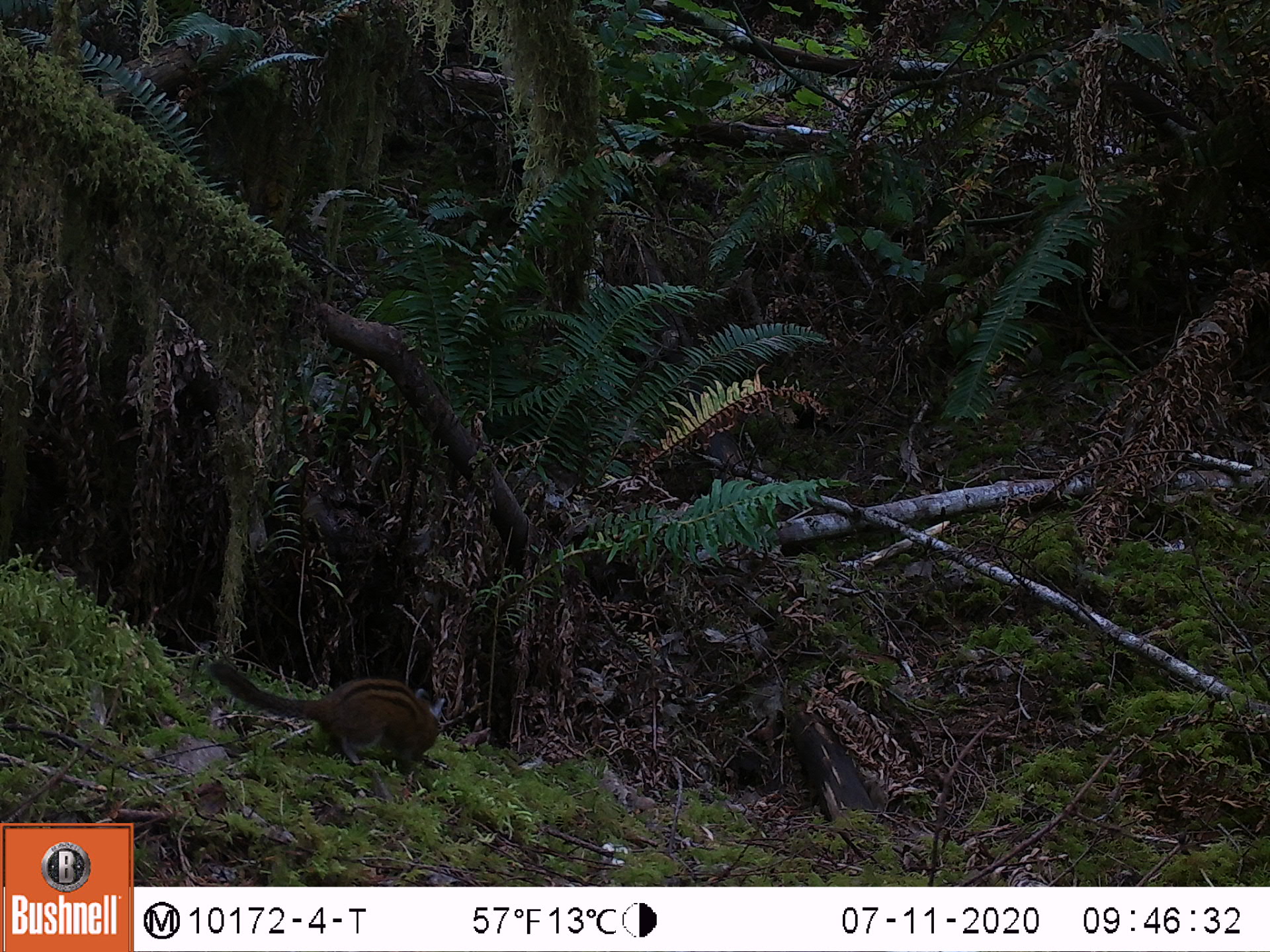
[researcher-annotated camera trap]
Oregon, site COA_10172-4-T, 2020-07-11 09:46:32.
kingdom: Animalia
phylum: Chordata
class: Mammalia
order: Rodentia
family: Sciuridae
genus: Neotamias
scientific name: Neotamias townsendii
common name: townsend's chipmunk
Townsend's chipmunk (Neotamias townsendii).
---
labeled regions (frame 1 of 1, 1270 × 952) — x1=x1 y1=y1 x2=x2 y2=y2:
townsend's chipmunk: x1=204 y1=652 x2=448 y2=779